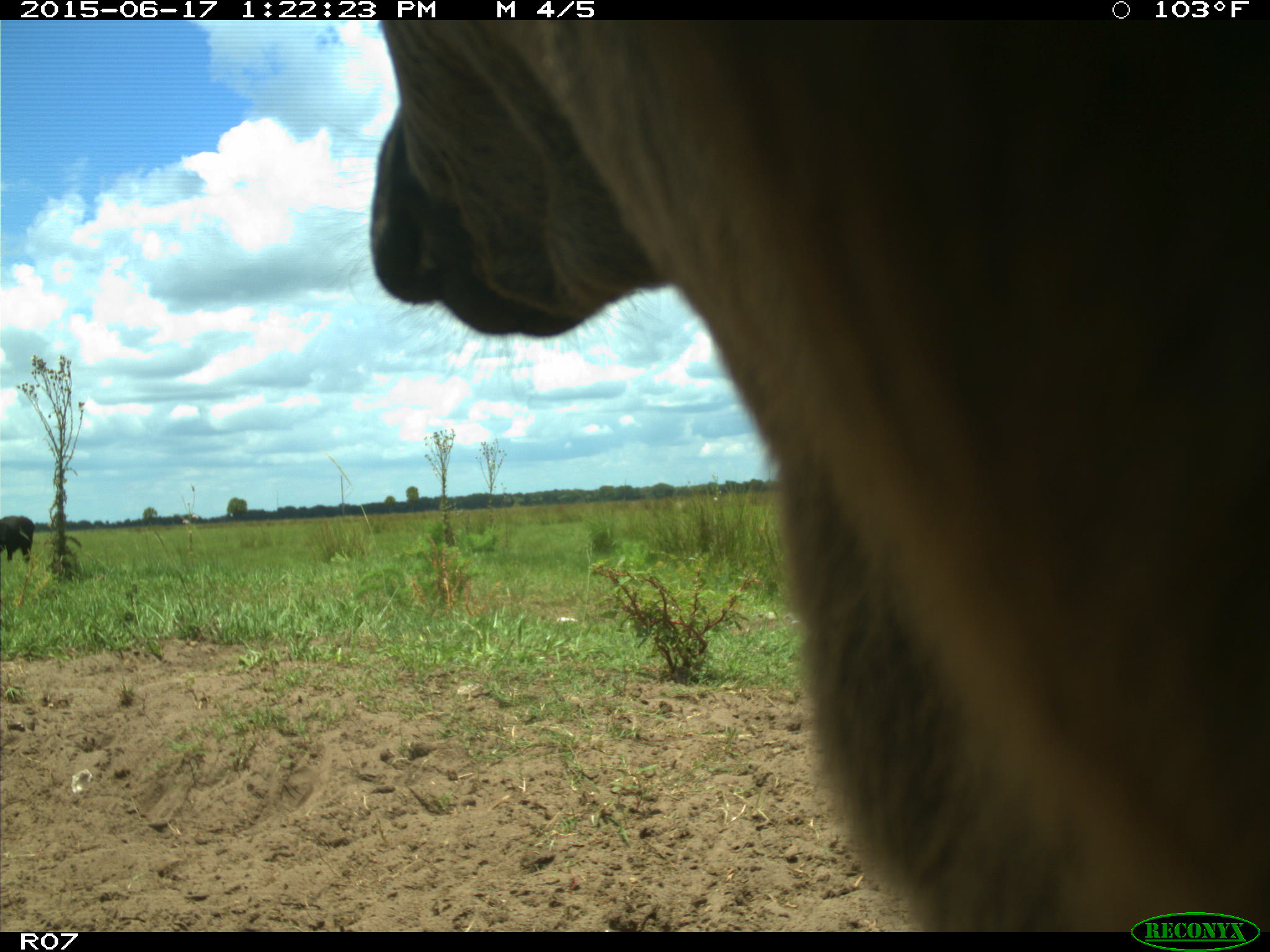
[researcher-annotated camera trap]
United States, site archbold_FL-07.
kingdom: Animalia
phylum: Chordata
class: Mammalia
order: Artiodactyla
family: Bovidae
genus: Bos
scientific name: Bos taurus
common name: domestic cow